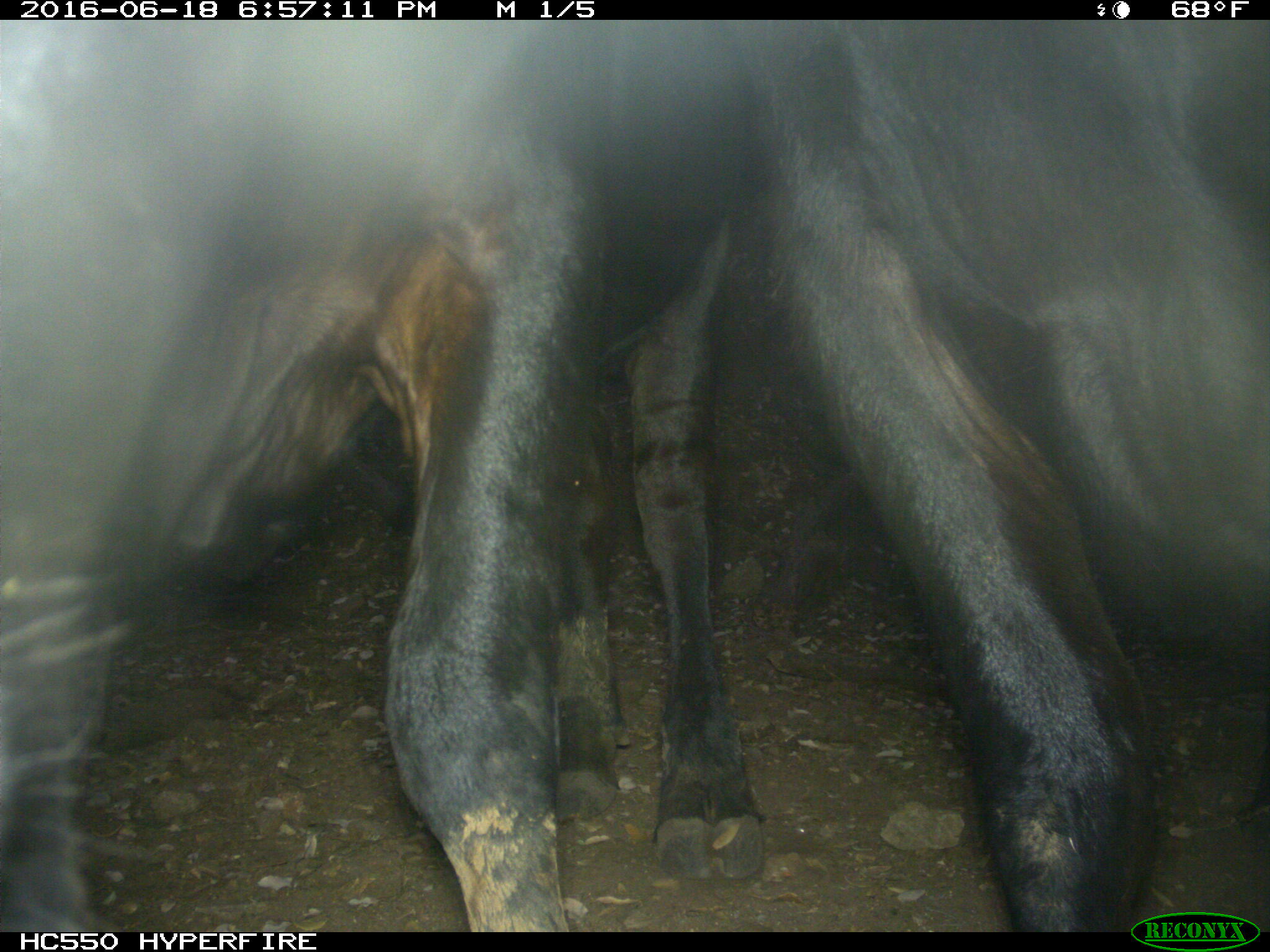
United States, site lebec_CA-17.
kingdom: Animalia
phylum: Chordata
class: Mammalia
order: Artiodactyla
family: Bovidae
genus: Bos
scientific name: Bos taurus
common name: domestic cow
Bos taurus (domestic cow).